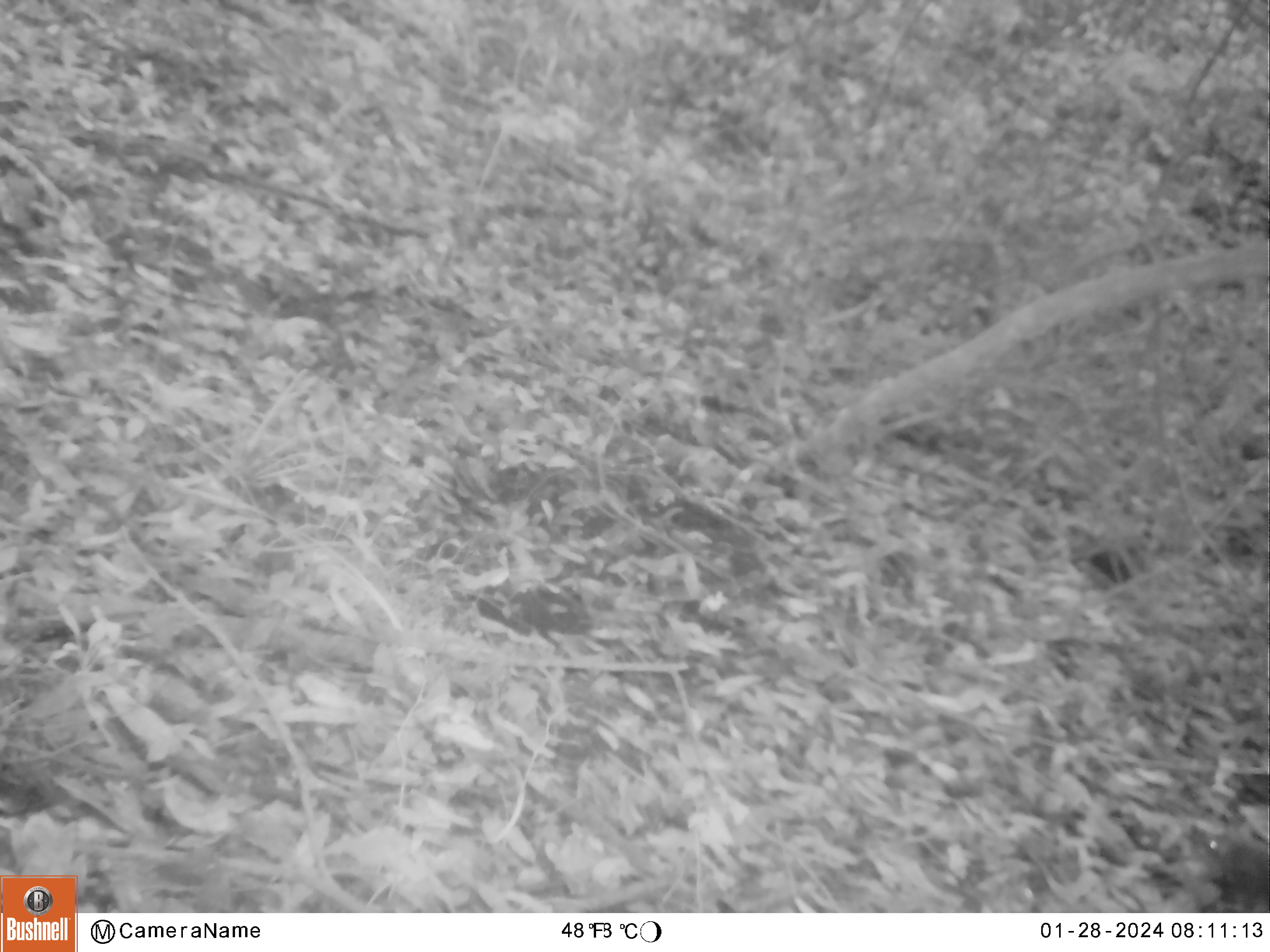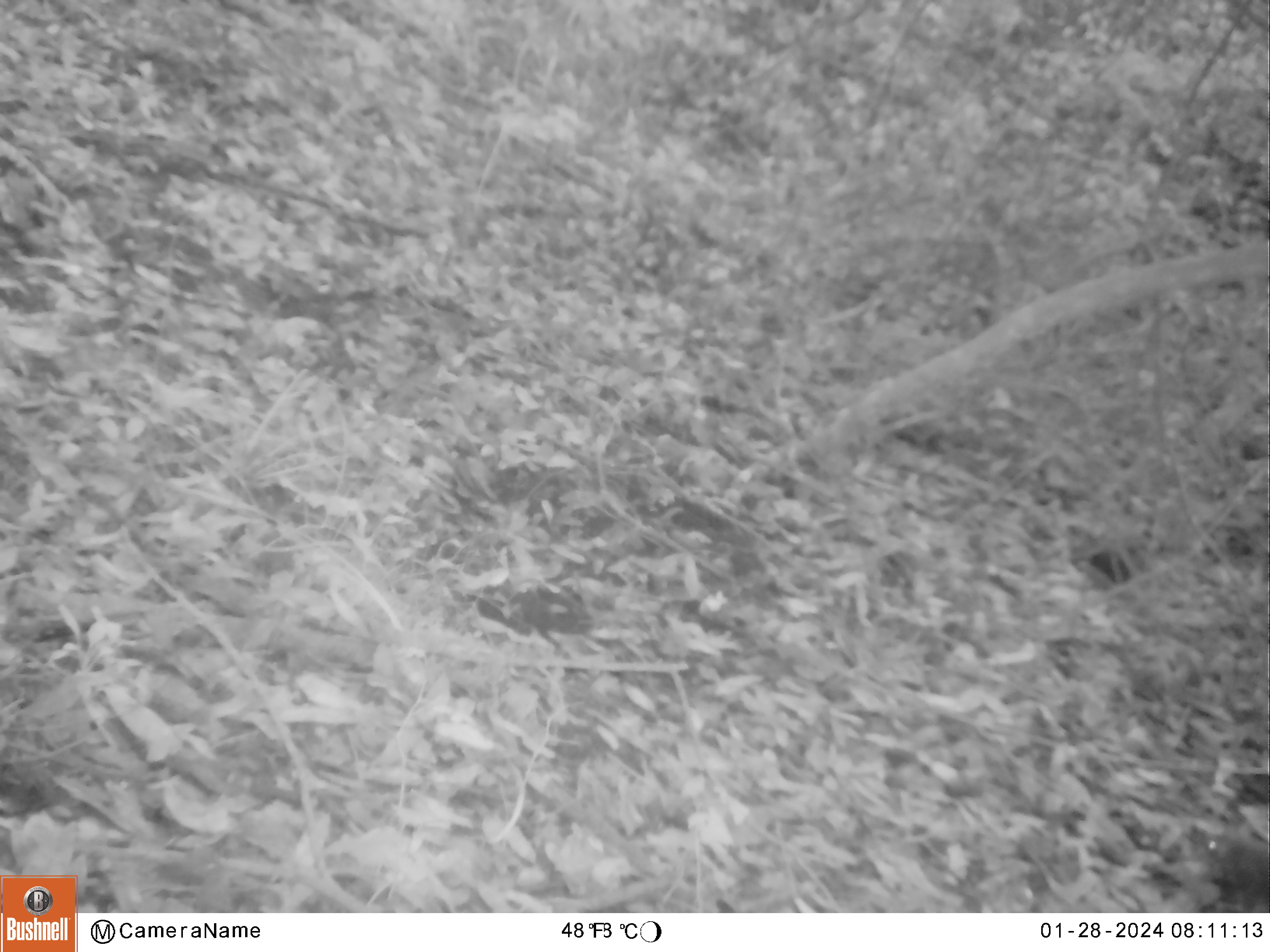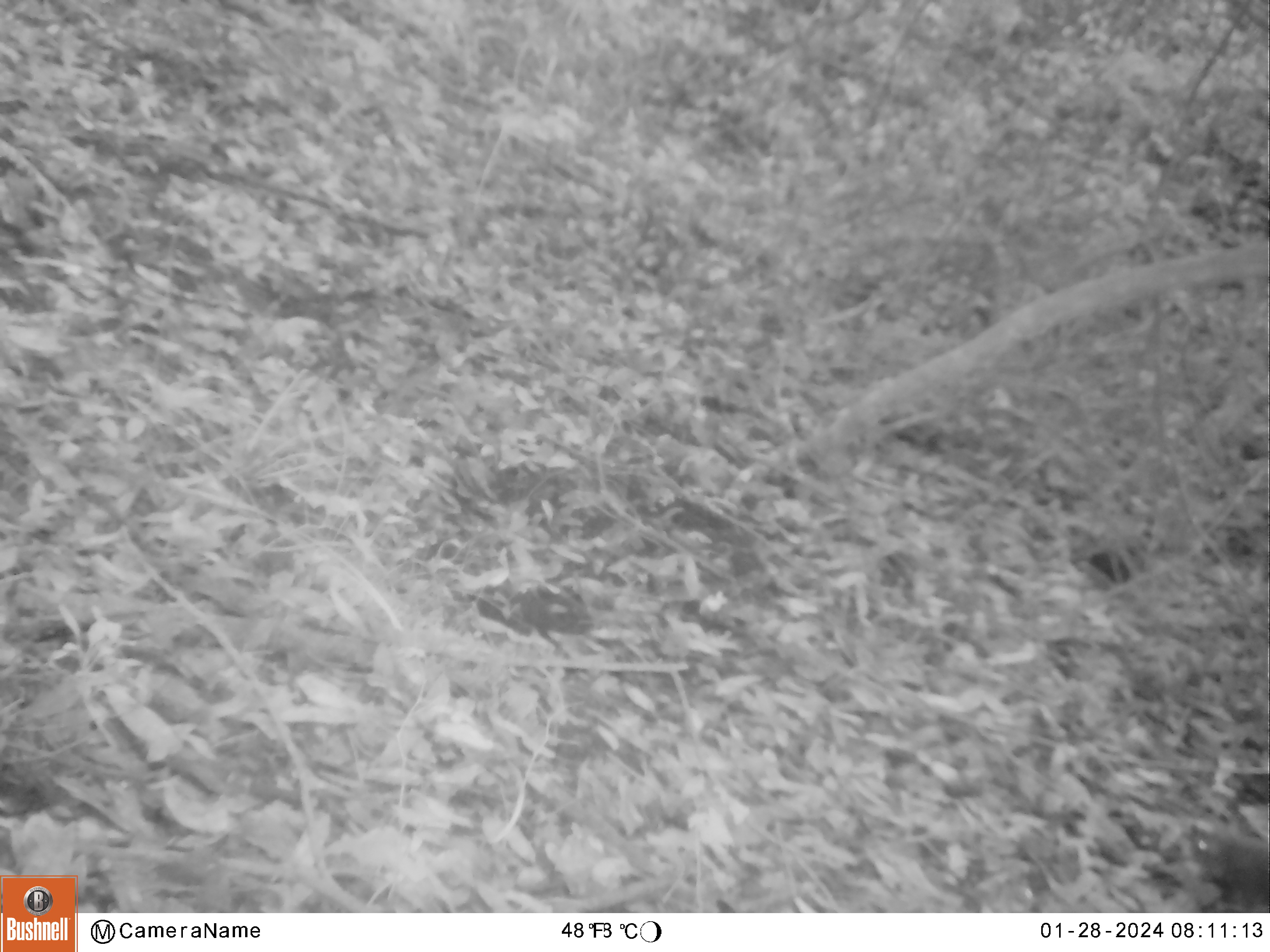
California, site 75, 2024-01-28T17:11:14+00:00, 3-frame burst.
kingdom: Animalia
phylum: Chordata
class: Mammalia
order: Rodentia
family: Sciuridae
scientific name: Sciuridae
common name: squirrel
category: unknown squirrel